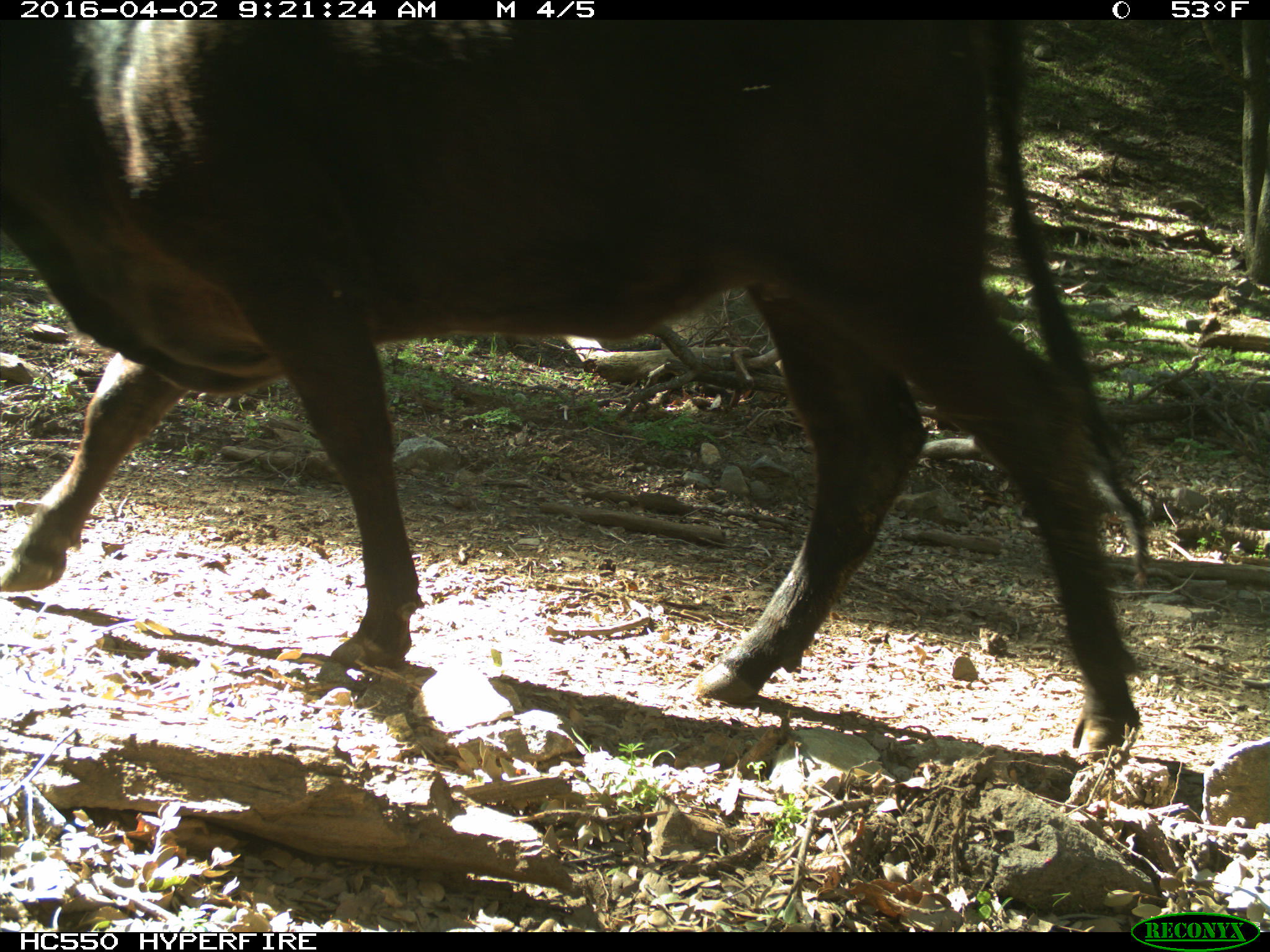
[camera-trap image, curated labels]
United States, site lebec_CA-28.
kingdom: Animalia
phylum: Chordata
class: Mammalia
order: Artiodactyla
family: Bovidae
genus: Bos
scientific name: Bos taurus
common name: domestic cow